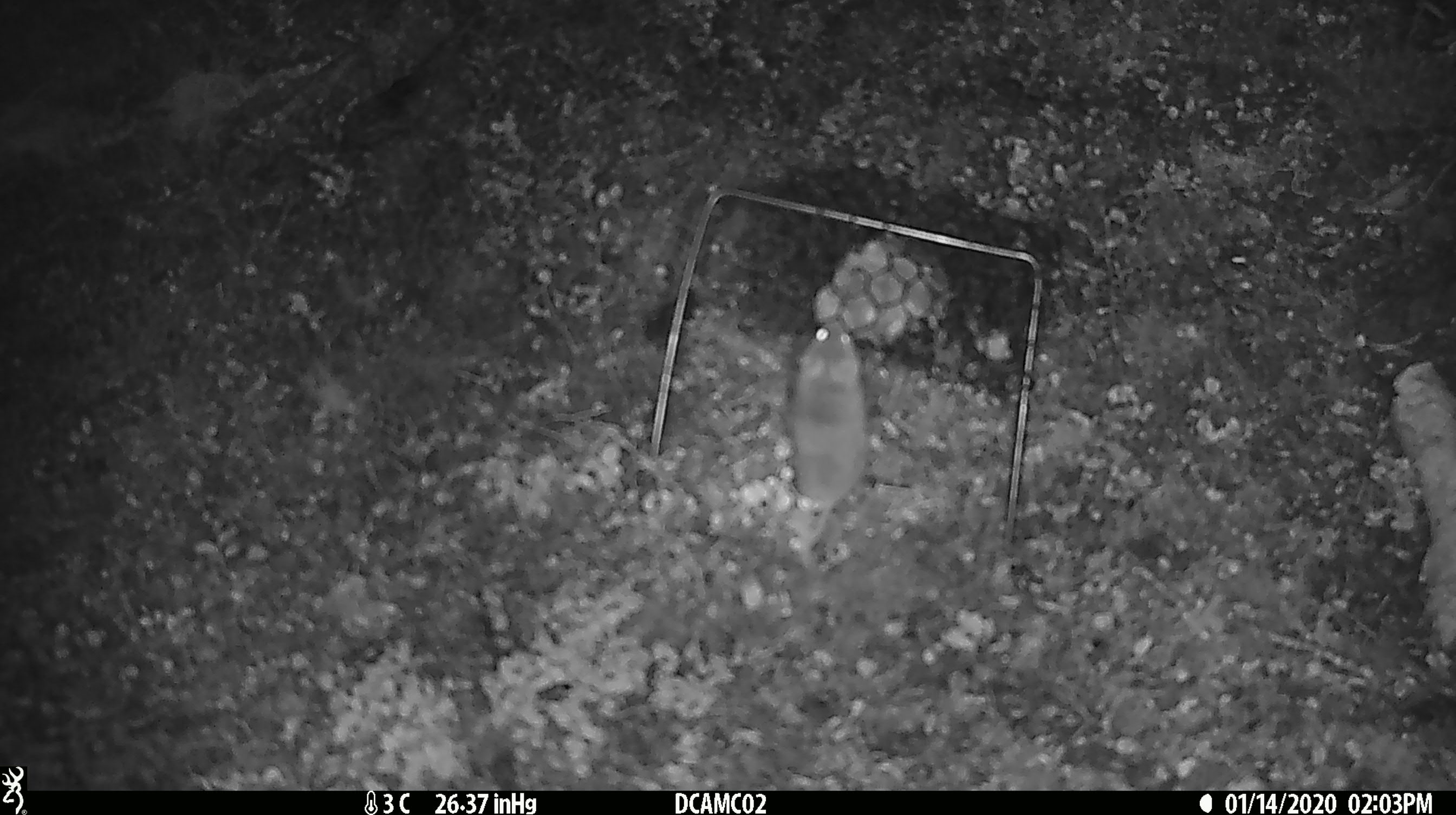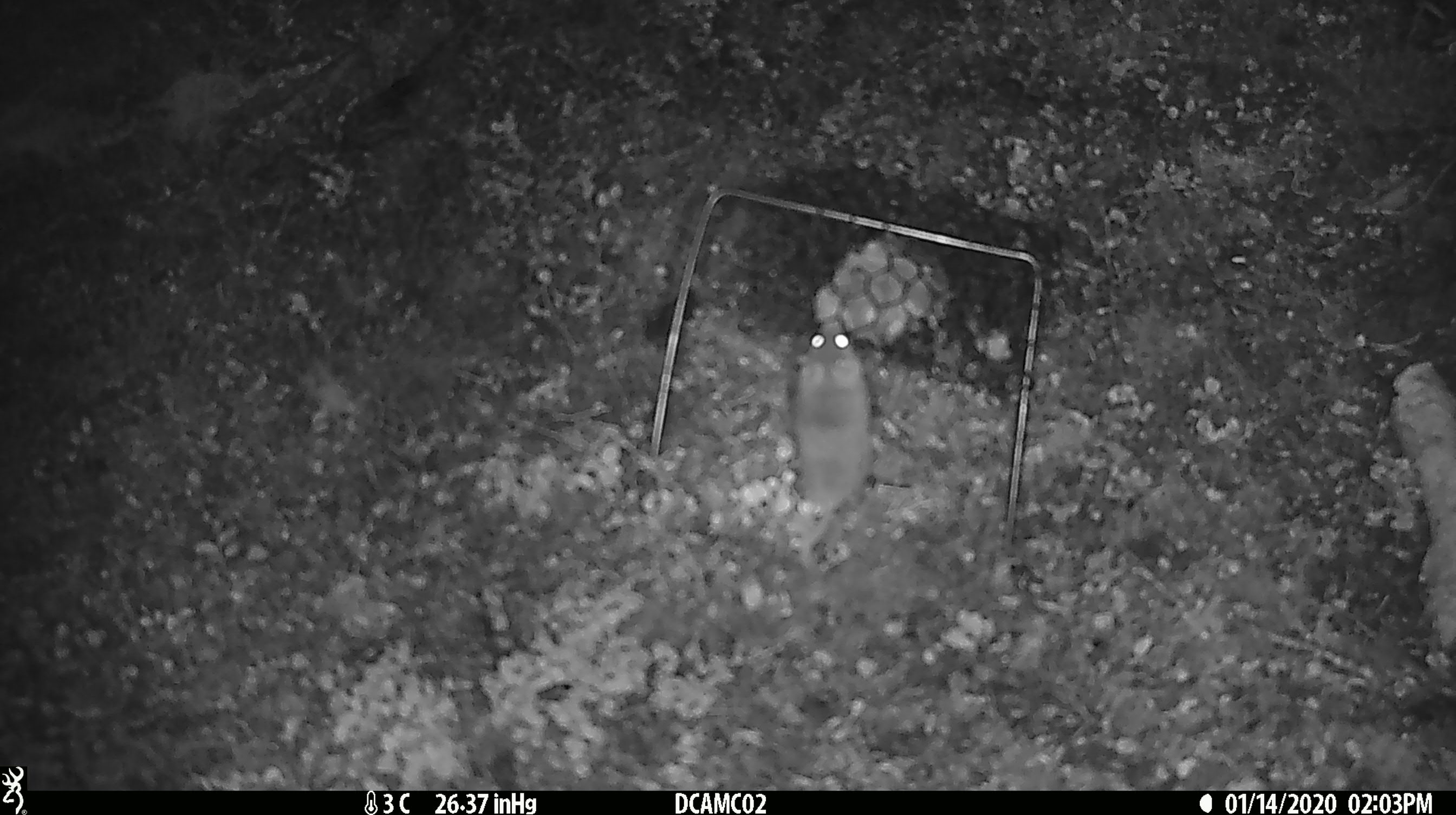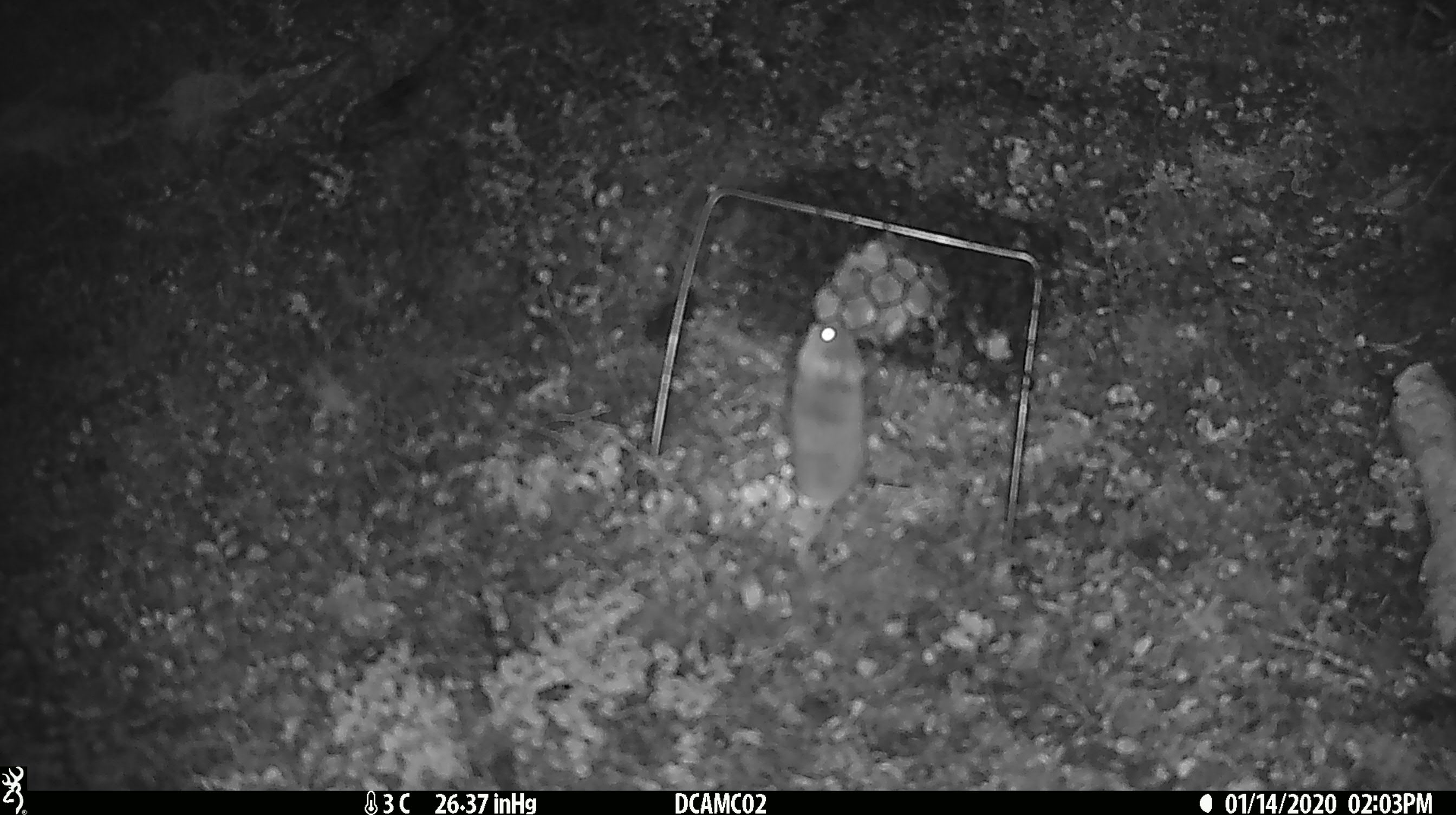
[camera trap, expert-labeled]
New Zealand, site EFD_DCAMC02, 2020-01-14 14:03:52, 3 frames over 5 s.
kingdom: Animalia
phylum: Chordata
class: Mammalia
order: Rodentia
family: Muridae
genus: Mus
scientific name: Mus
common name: mouse